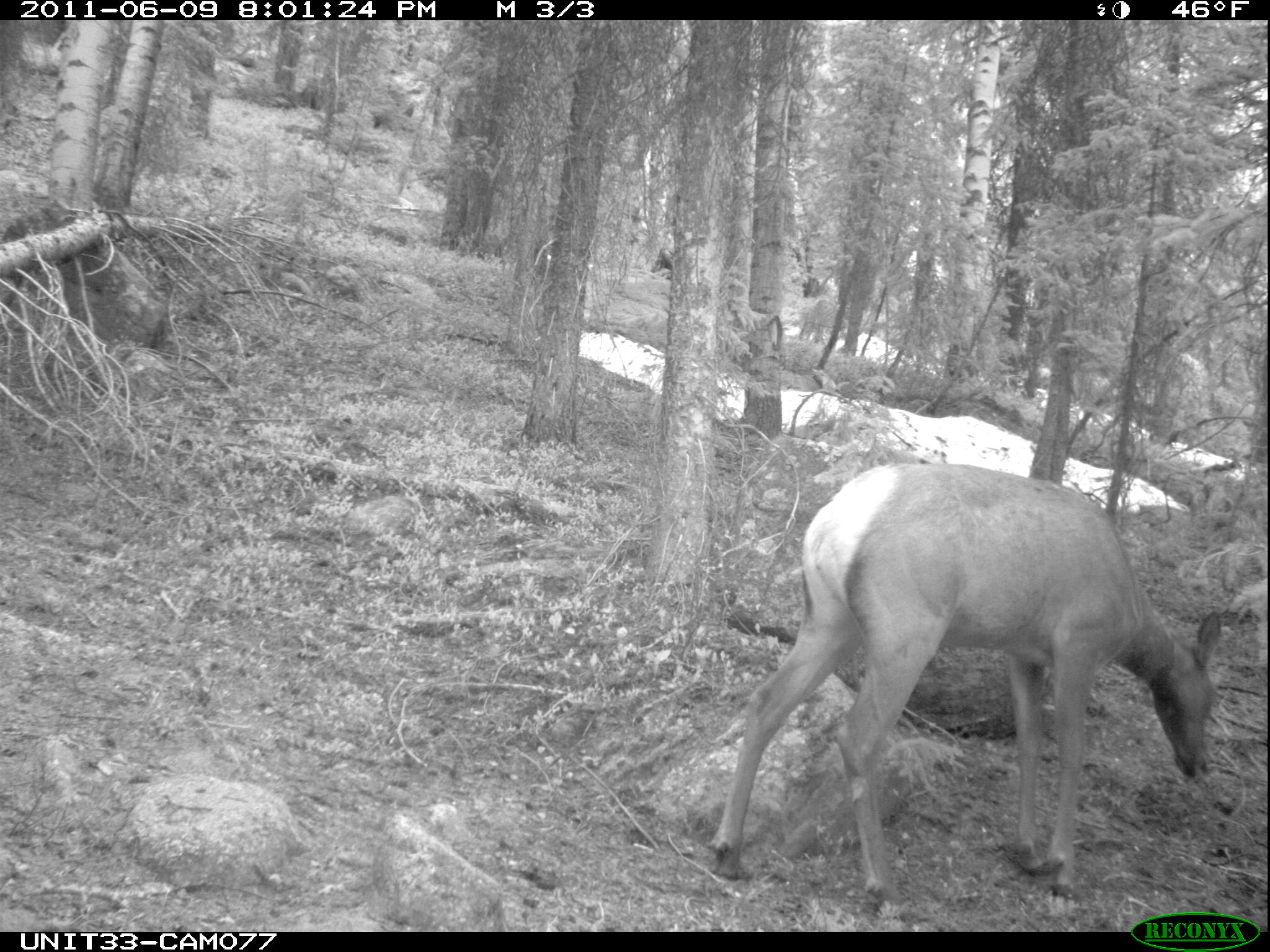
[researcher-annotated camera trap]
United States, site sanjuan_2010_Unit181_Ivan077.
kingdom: Animalia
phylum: Chordata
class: Mammalia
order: Artiodactyla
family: Cervidae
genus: Cervus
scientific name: Cervus elaphus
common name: red deer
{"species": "Cervus elaphus (red deer)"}